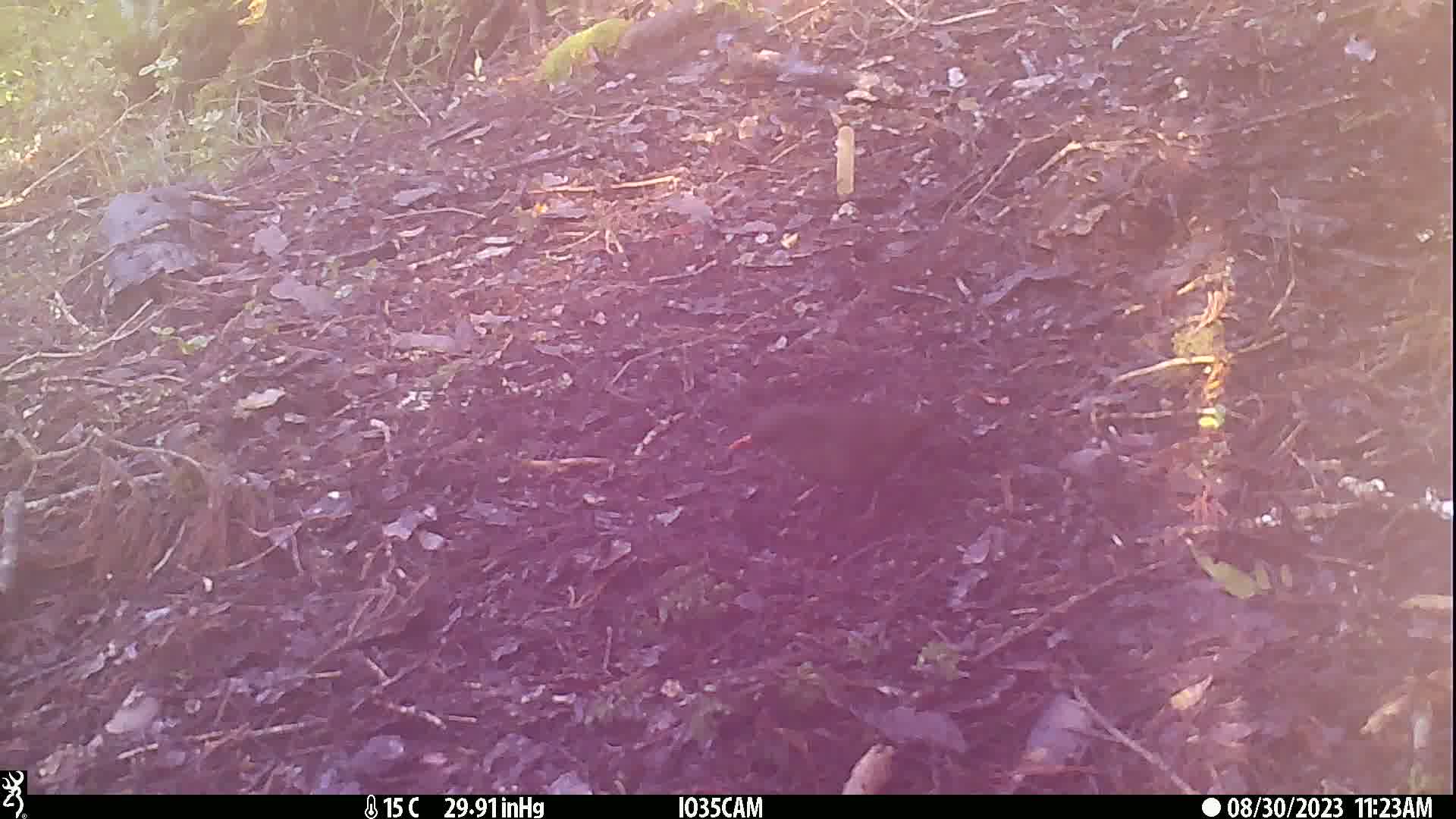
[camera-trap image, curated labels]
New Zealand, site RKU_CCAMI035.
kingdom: Animalia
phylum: Chordata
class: Aves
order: Passeriformes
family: Turdidae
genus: Turdus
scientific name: Turdus merula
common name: eurasian blackbird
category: blackbird